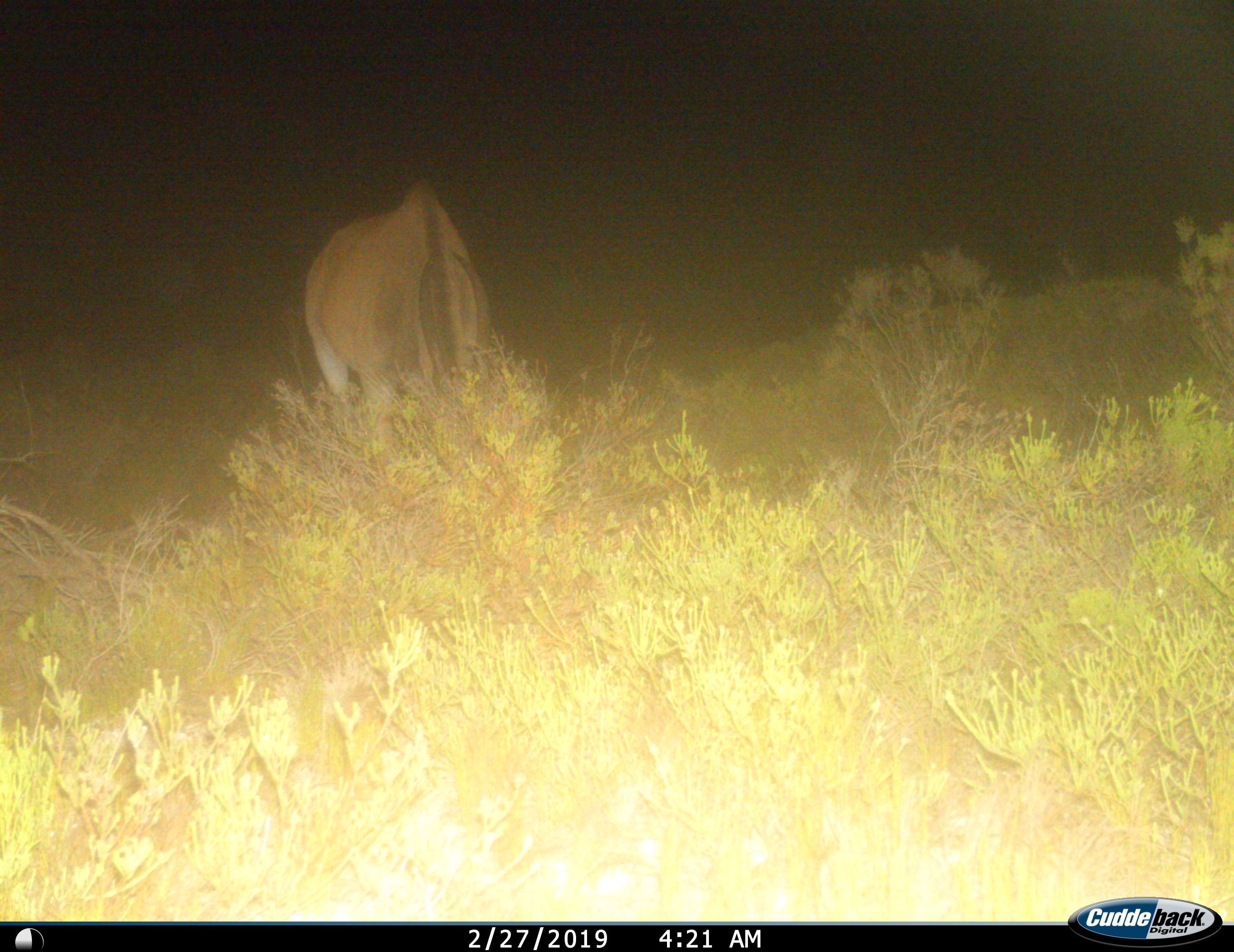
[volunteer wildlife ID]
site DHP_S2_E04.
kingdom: Animalia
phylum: Chordata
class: Mammalia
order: Artiodactyla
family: Bovidae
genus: Tragelaphus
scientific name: Tragelaphus oryx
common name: eland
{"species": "eland (Tragelaphus oryx)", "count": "1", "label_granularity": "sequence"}